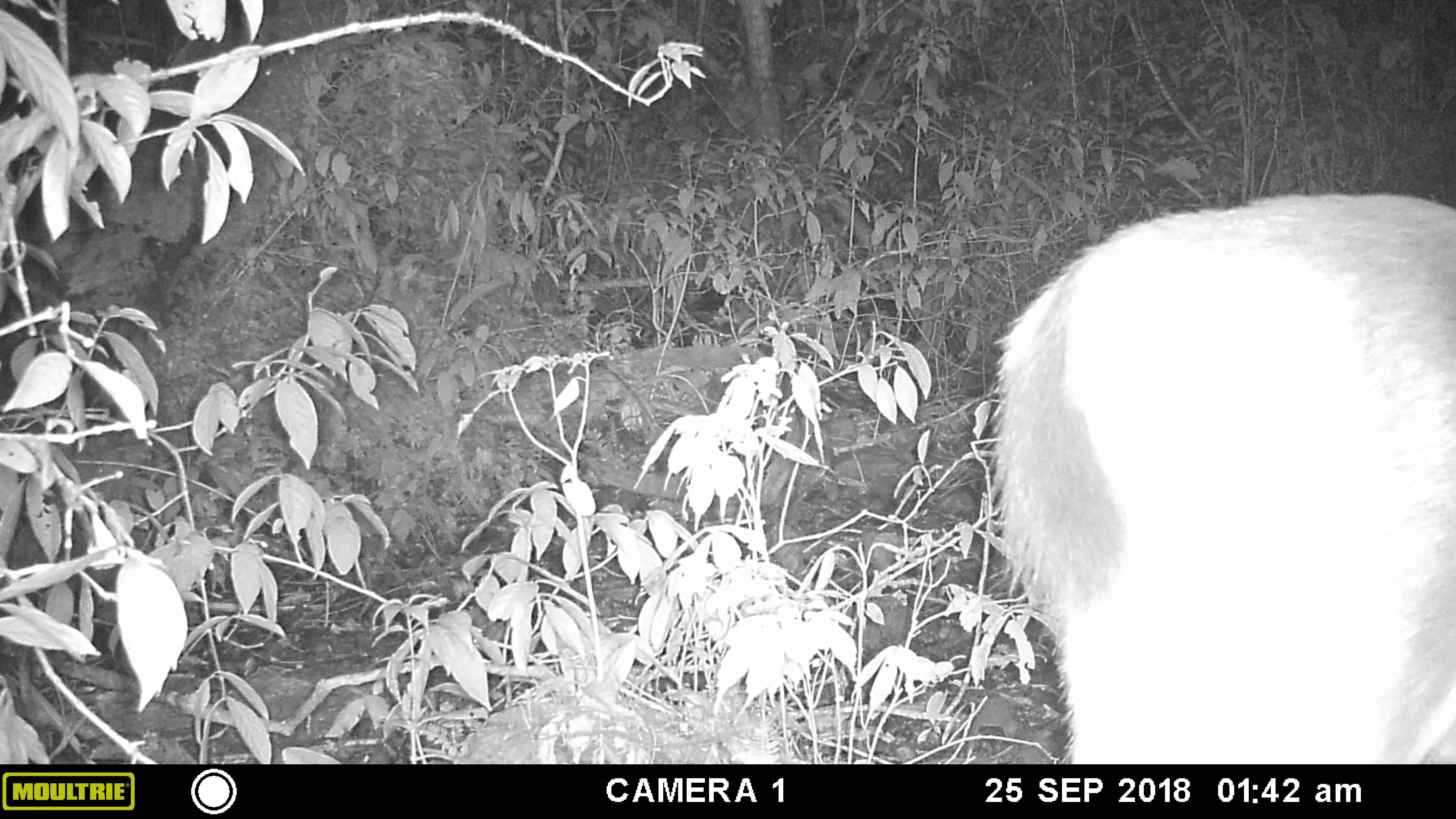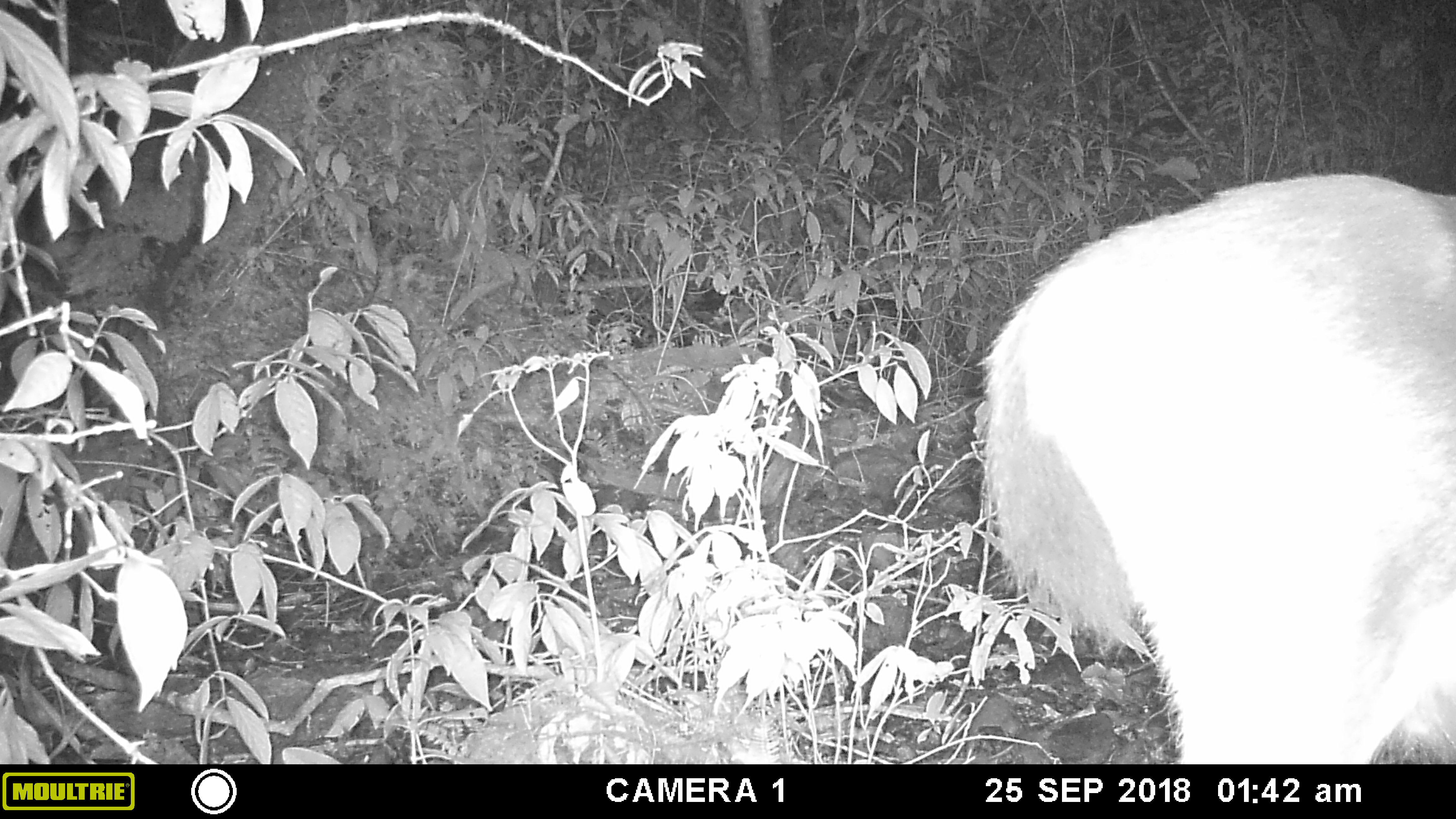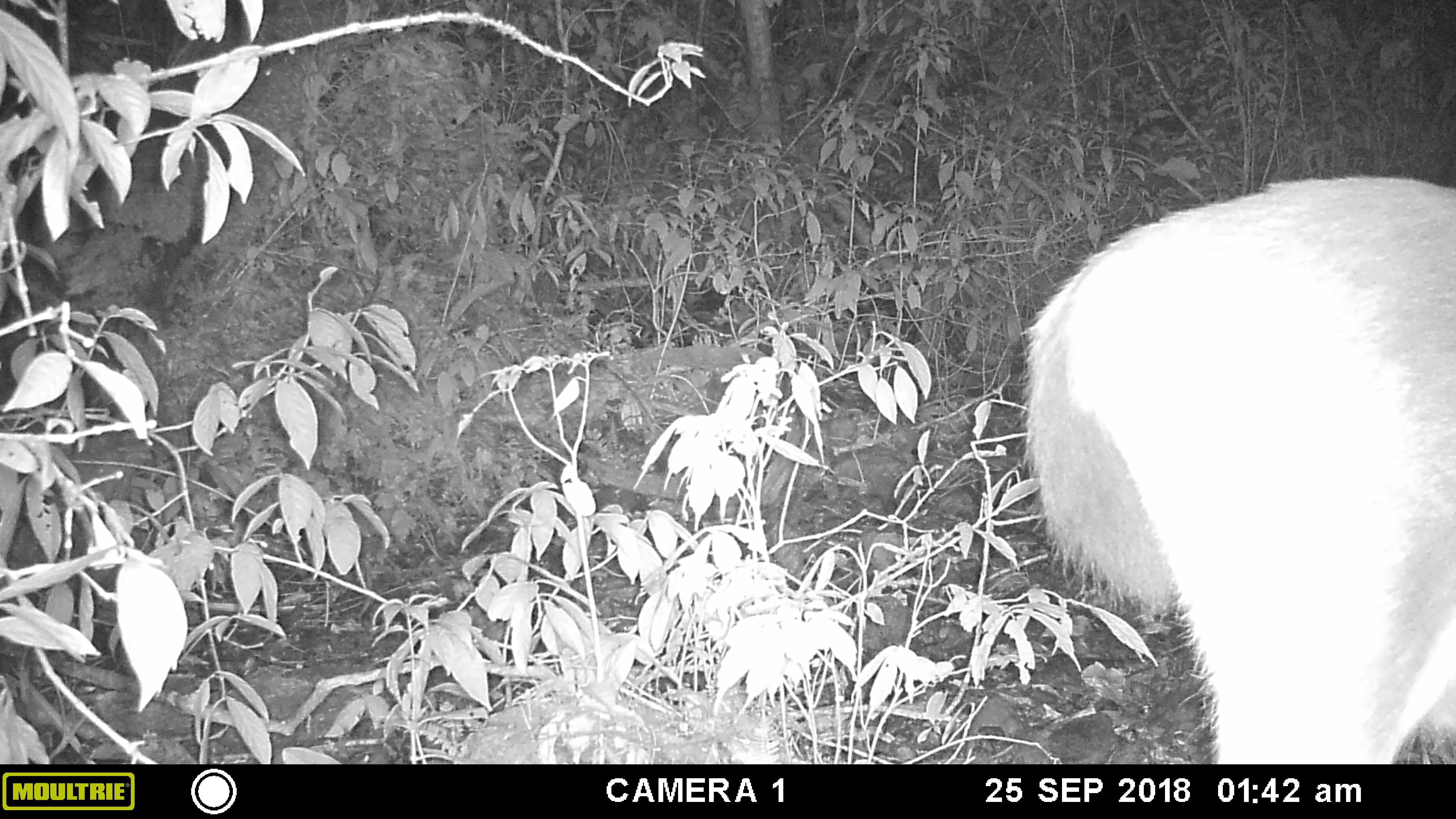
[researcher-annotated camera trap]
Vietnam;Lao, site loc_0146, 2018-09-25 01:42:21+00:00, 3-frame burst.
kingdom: Animalia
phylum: Chordata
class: Mammalia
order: Artiodactyla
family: Cervidae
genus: Rusa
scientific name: Rusa unicolor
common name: sambar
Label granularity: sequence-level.